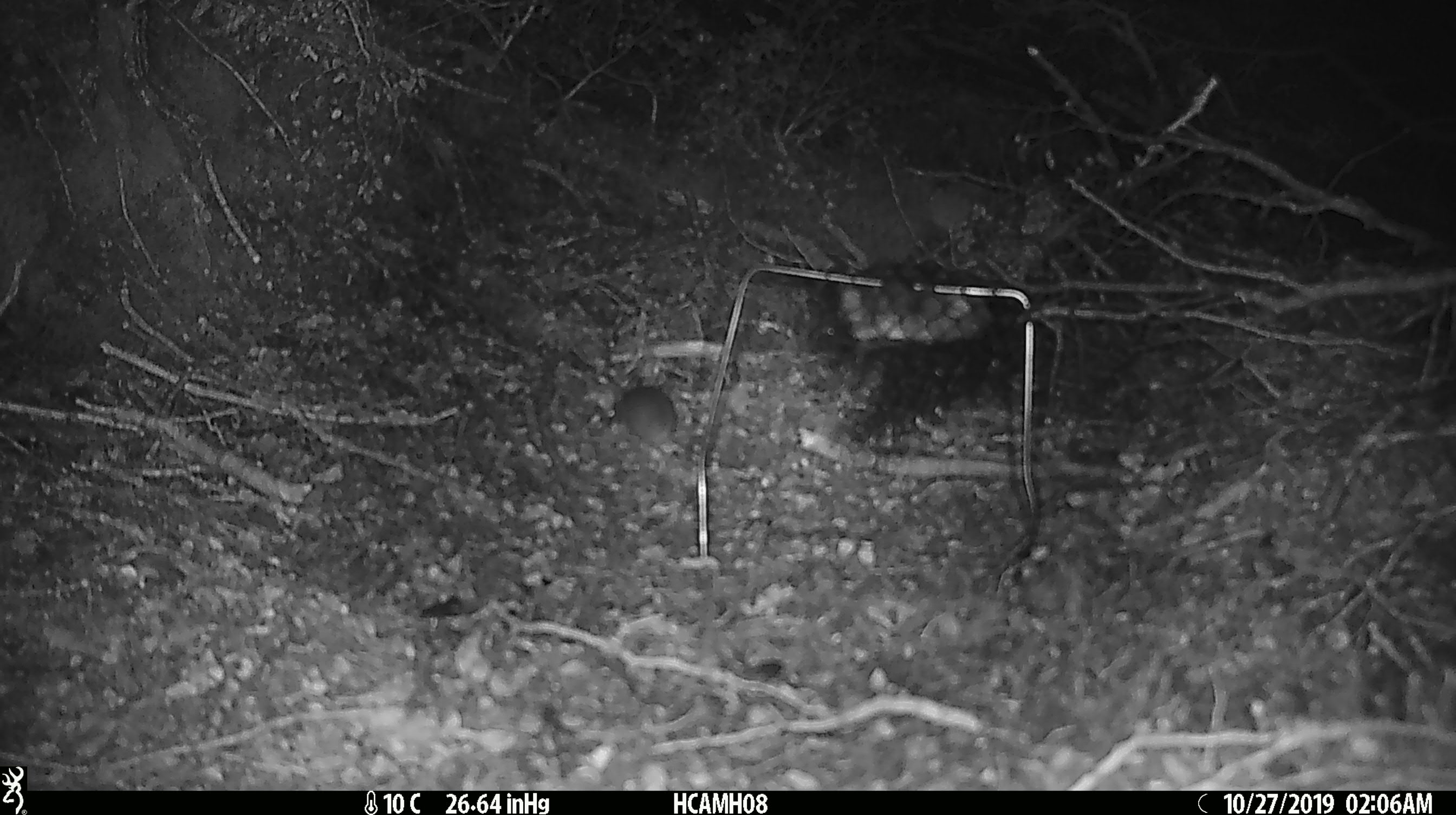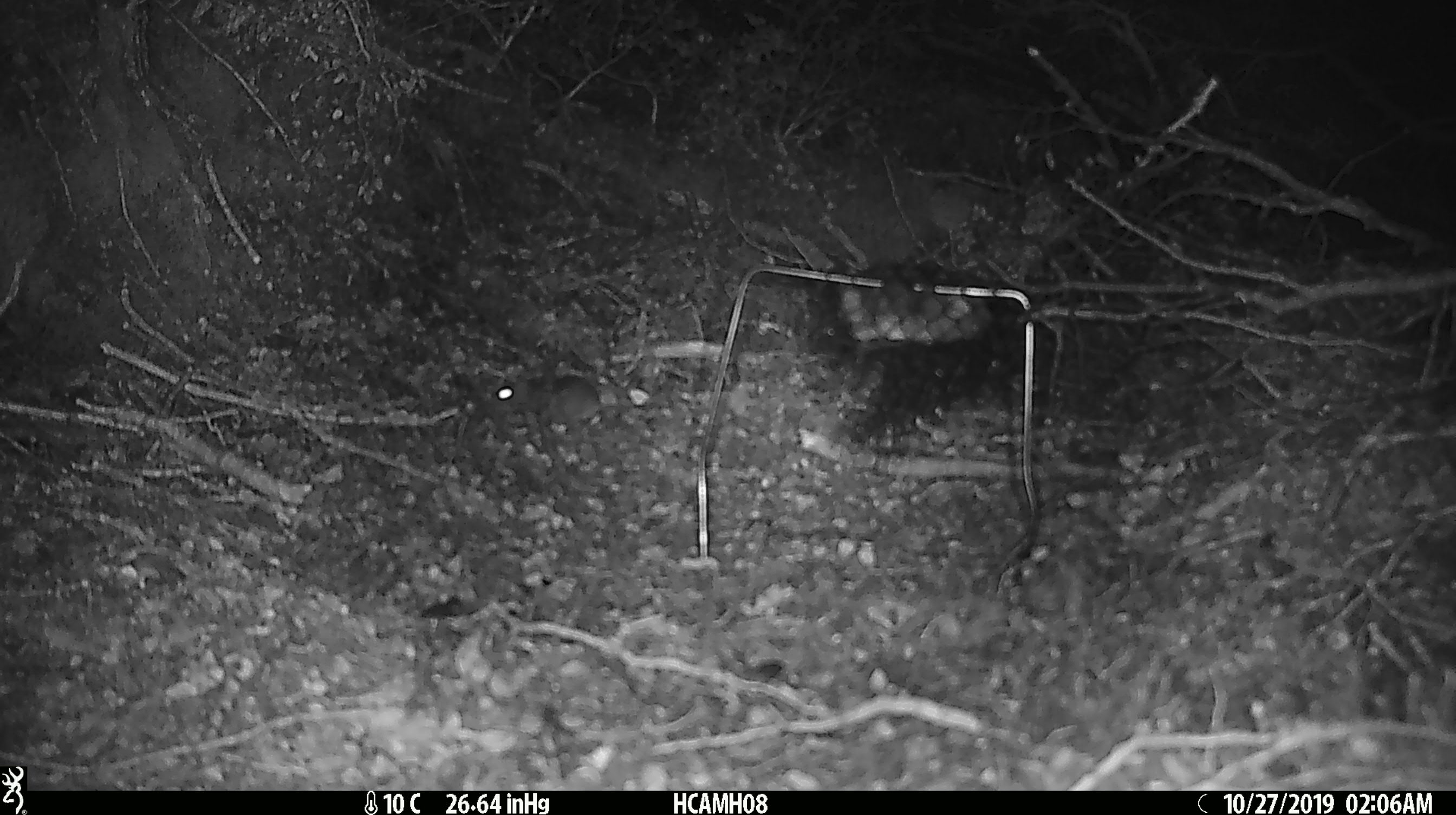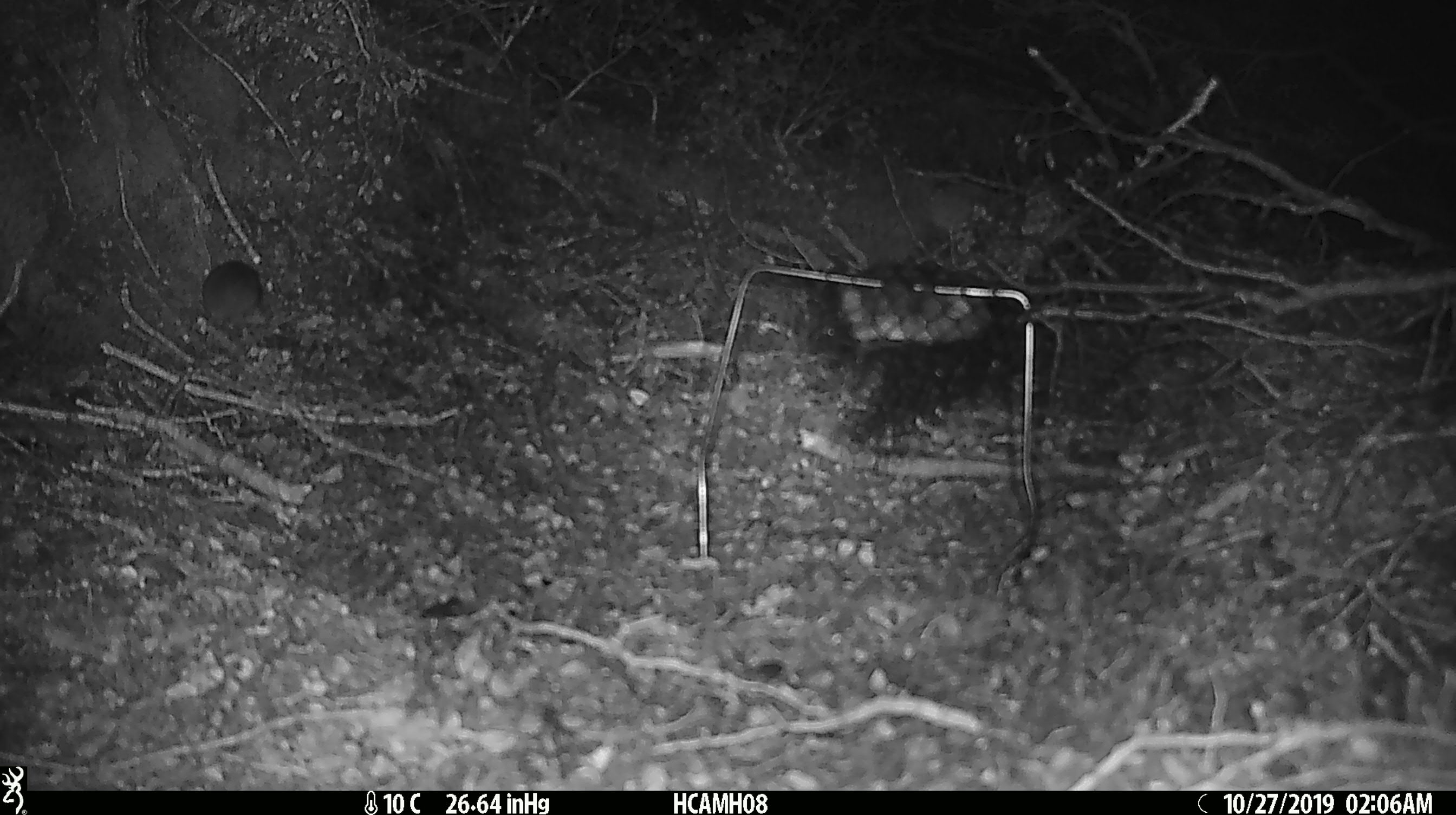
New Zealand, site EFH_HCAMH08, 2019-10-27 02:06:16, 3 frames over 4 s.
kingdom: Animalia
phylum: Chordata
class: Mammalia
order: Rodentia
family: Muridae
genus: Mus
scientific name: Mus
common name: mouse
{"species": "mouse (Mus)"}